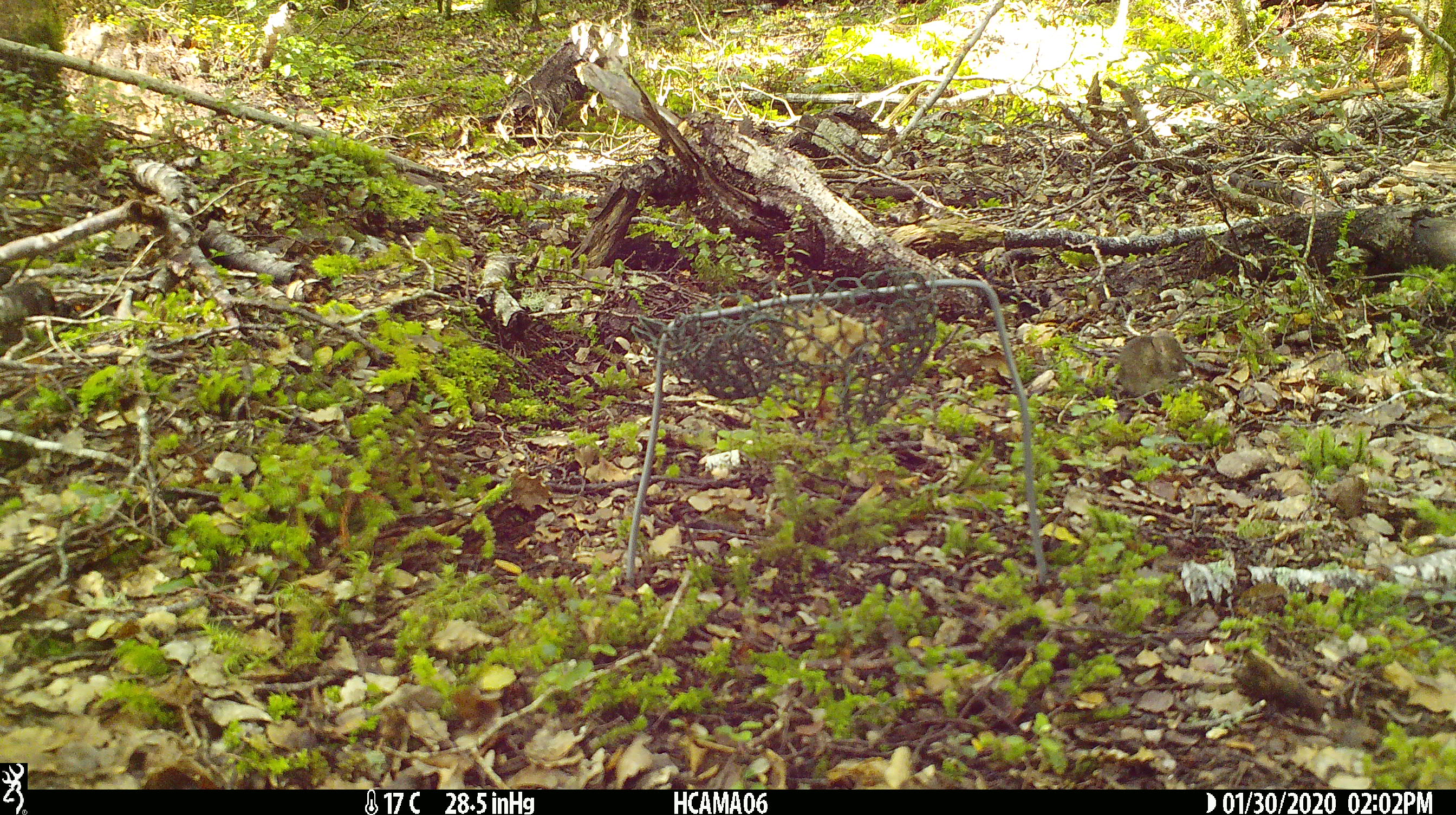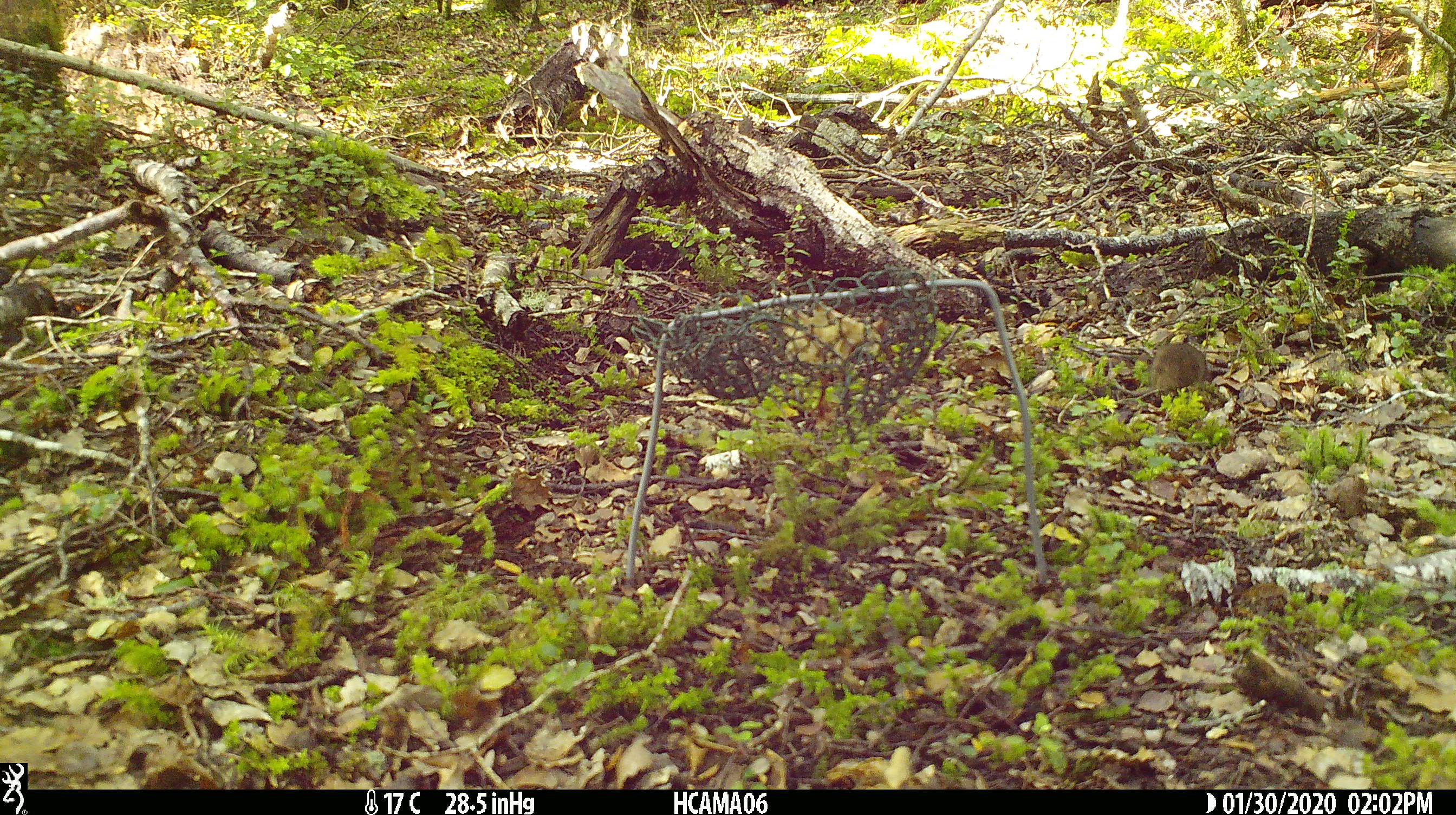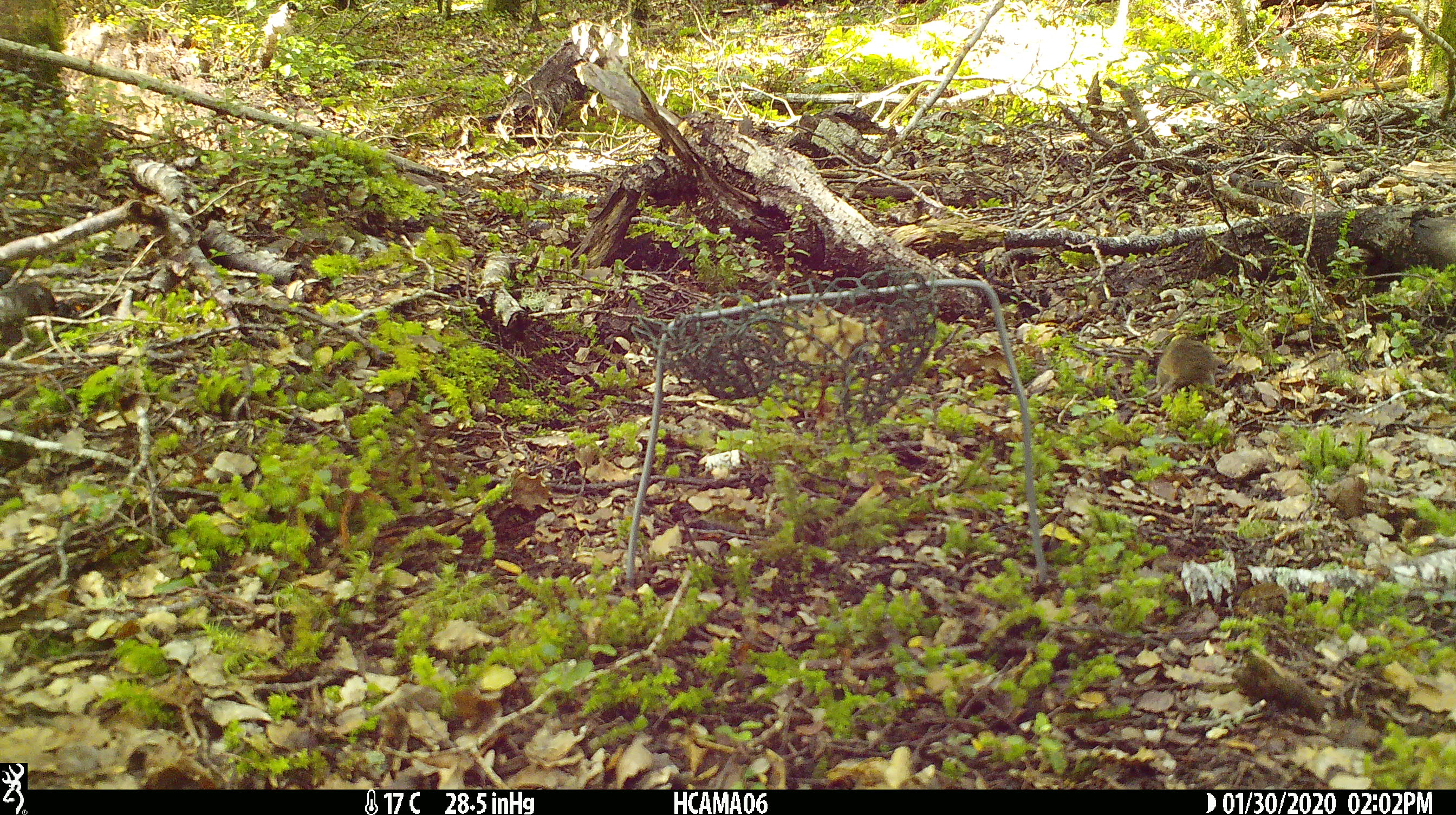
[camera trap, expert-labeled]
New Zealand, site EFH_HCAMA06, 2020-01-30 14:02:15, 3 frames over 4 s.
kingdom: Animalia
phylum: Chordata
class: Mammalia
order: Rodentia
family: Muridae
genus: Mus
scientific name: Mus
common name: mouse